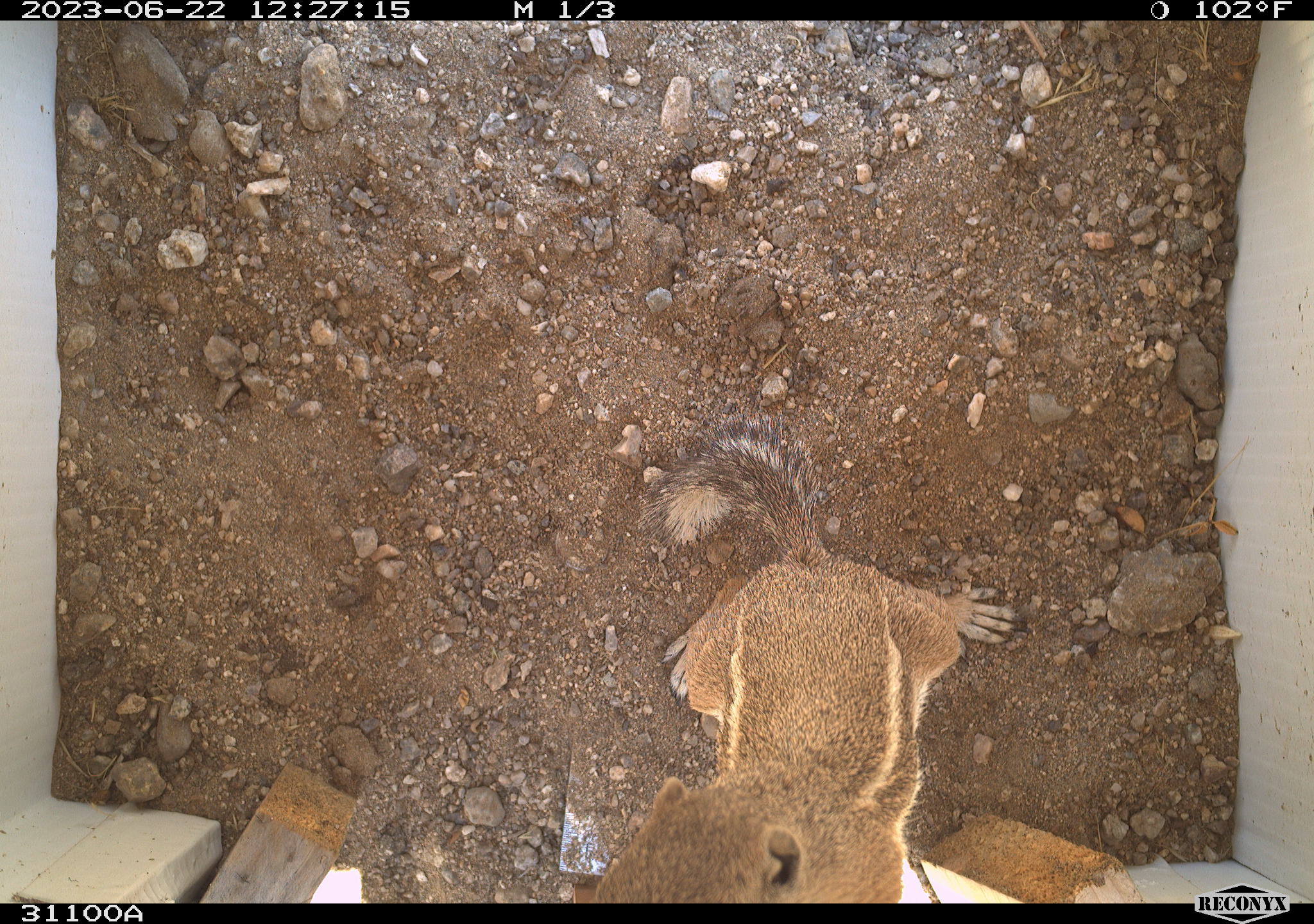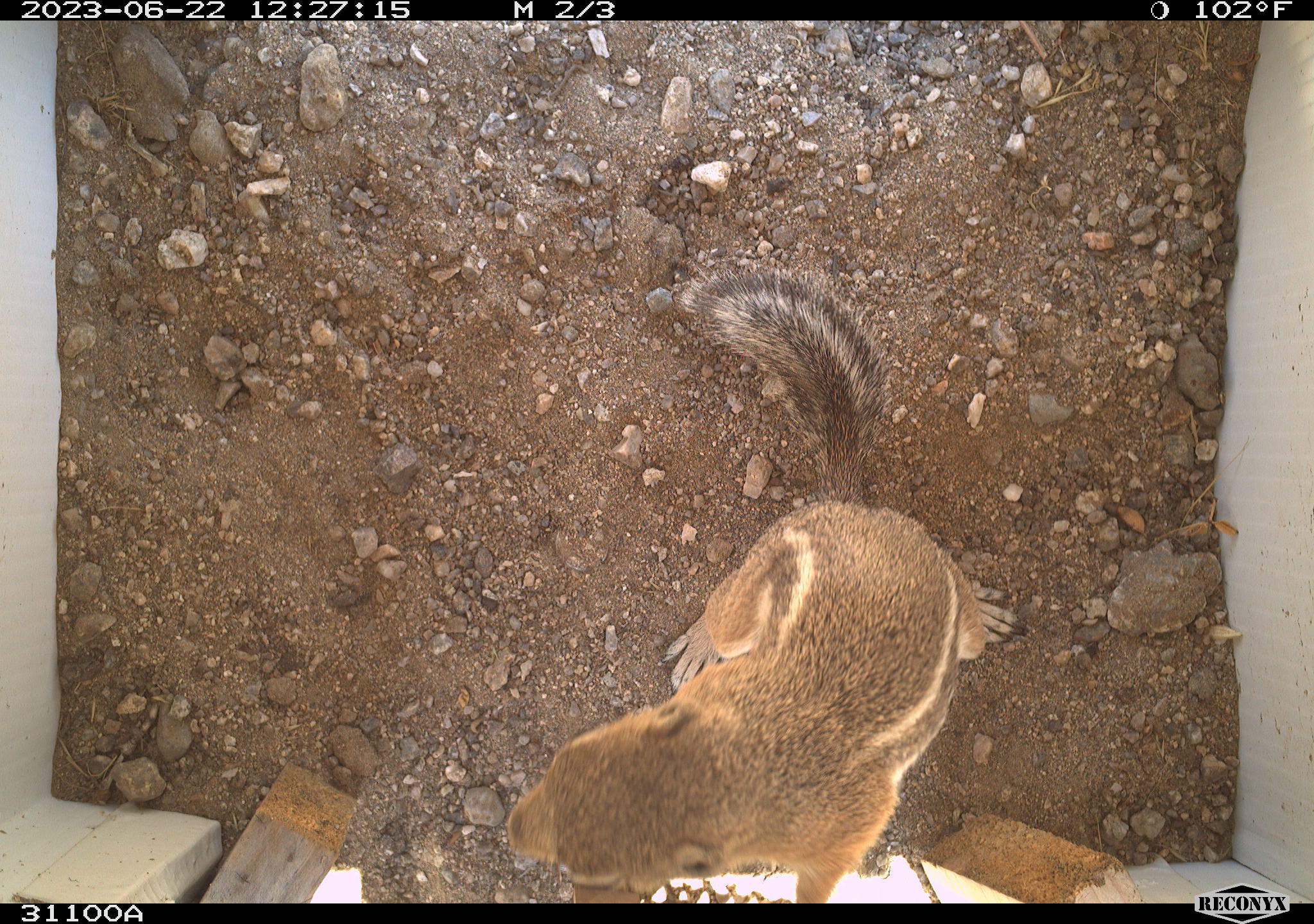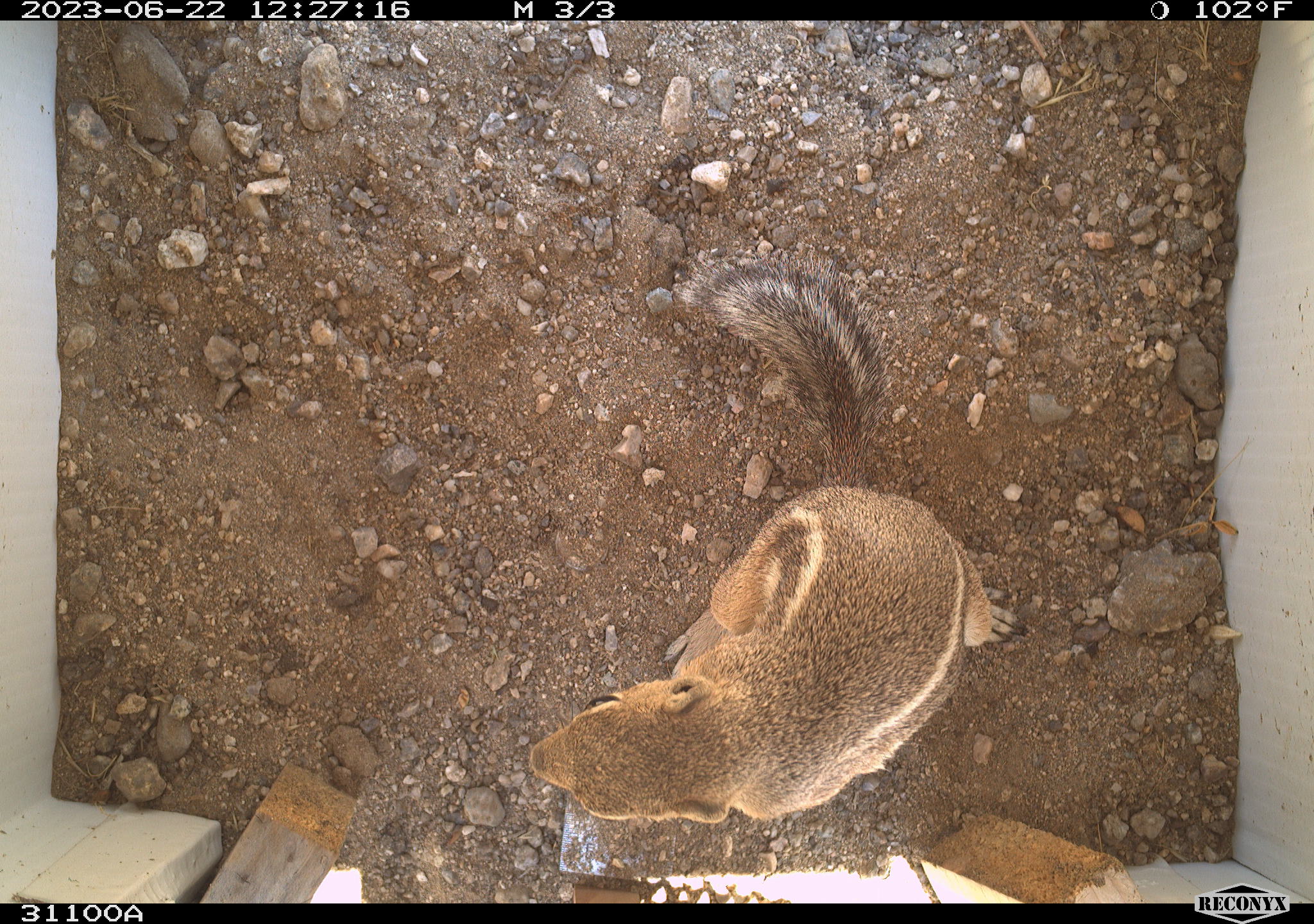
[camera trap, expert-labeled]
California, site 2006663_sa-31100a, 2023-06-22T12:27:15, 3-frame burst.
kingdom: Animalia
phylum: Chordata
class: Mammalia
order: Rodentia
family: Sciuridae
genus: Ammospermophilus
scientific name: Ammospermophilus leucurus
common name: white-tailed antelope squirrel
White-tailed antelope squirrel (Ammospermophilus leucurus).